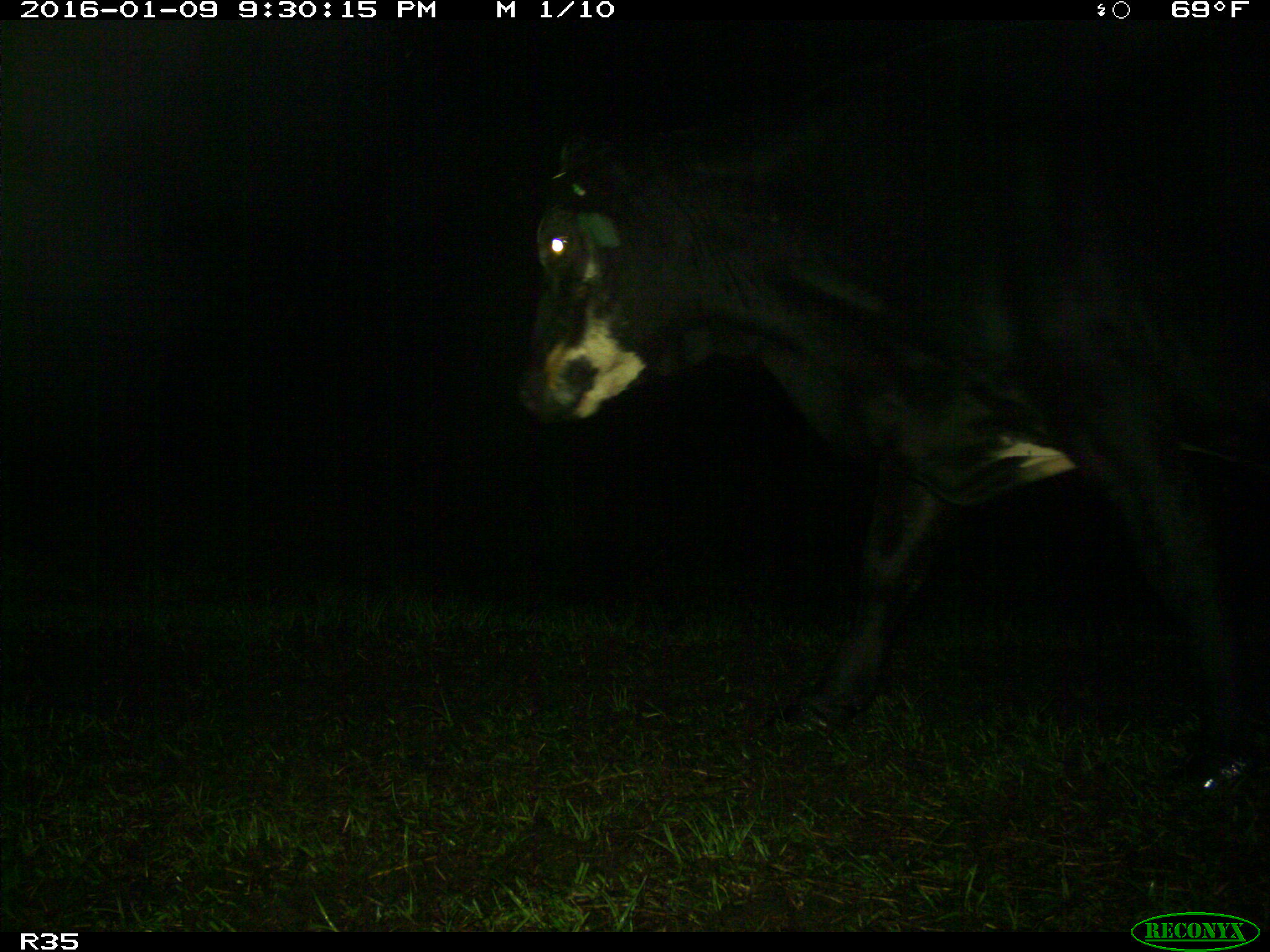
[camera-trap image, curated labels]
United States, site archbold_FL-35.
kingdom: Animalia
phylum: Chordata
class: Mammalia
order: Artiodactyla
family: Bovidae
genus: Bos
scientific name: Bos taurus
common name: domestic cow